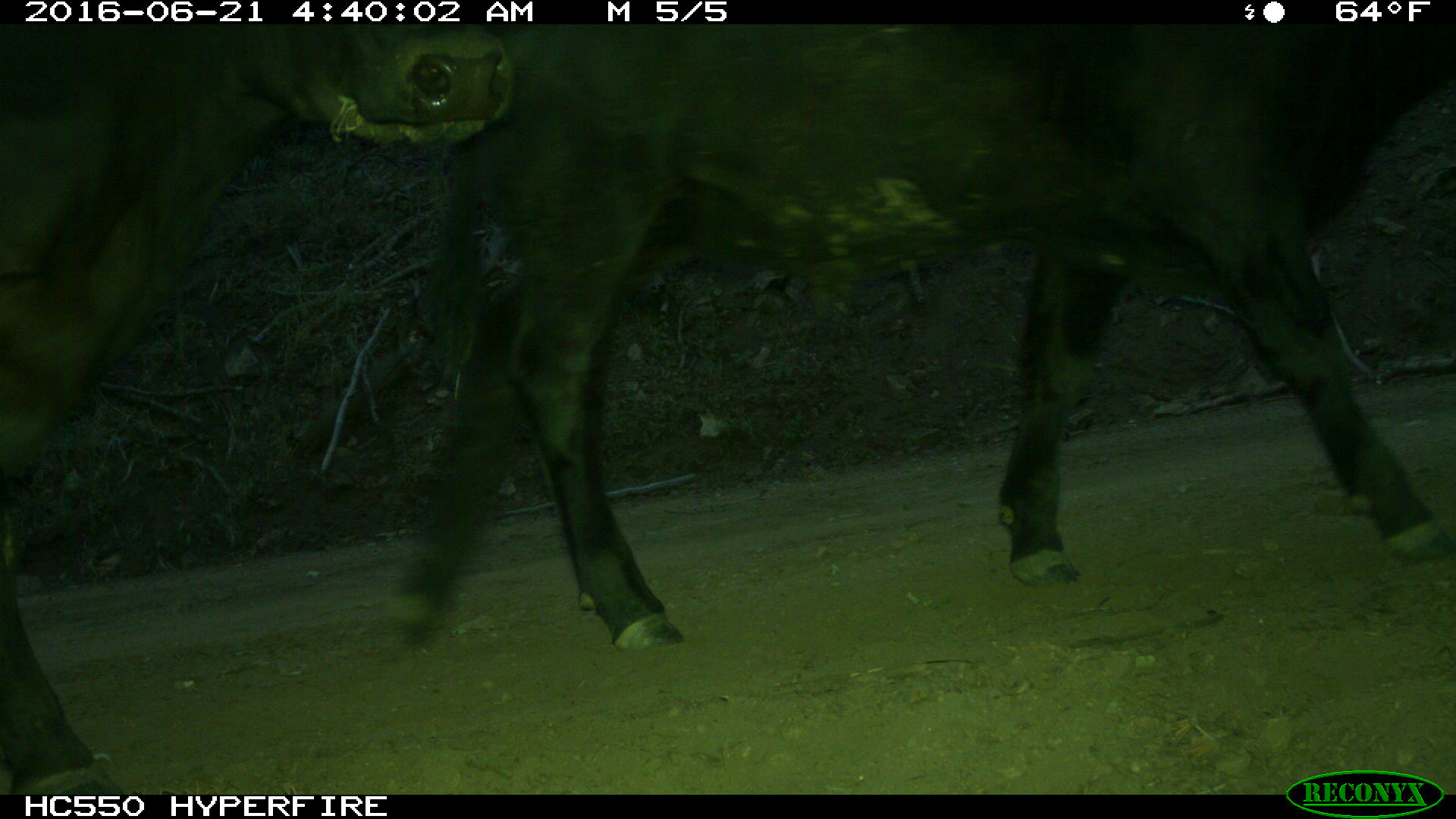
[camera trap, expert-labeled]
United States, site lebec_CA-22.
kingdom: Animalia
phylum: Chordata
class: Mammalia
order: Artiodactyla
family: Bovidae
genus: Bos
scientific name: Bos taurus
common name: domestic cow